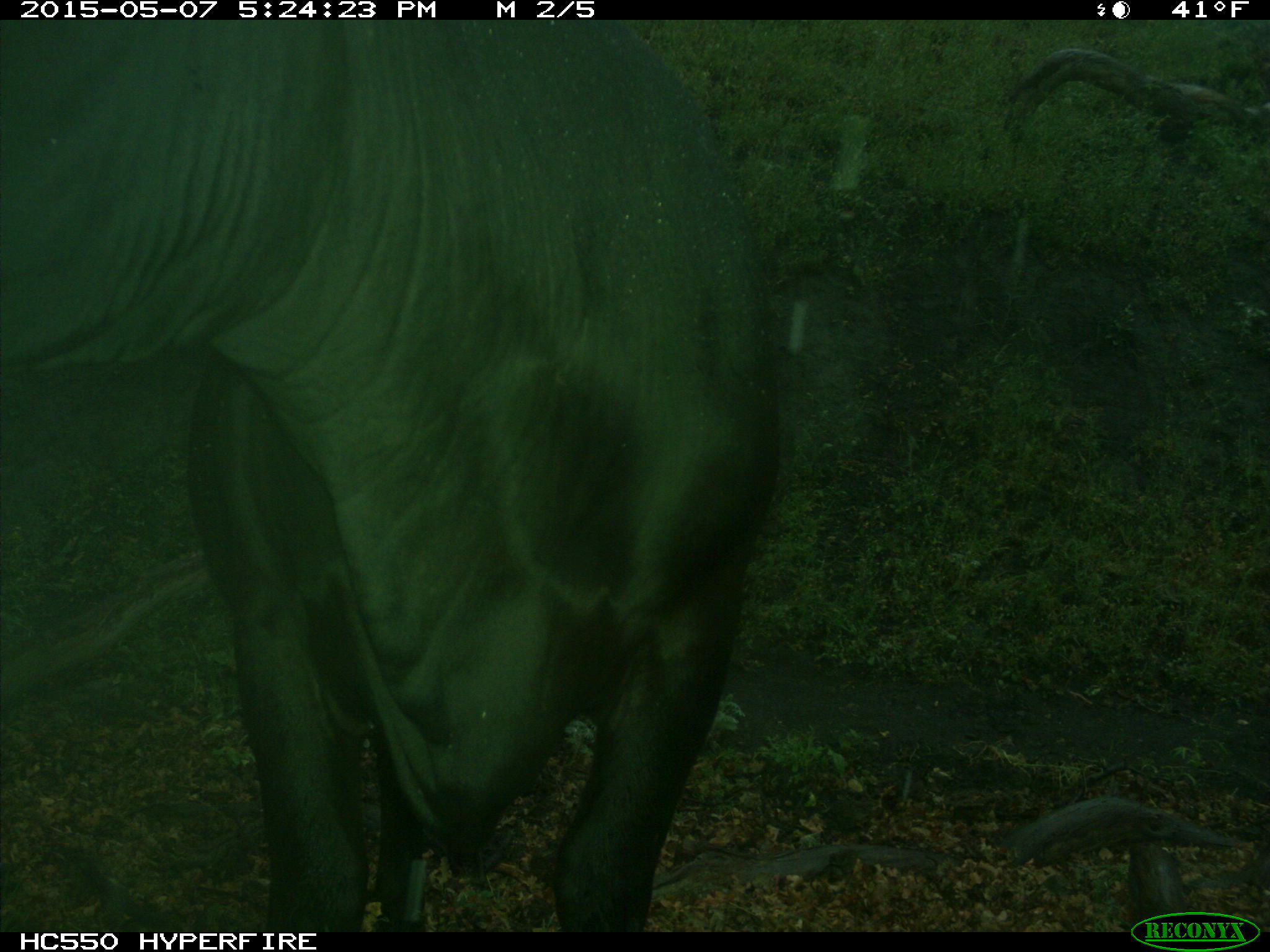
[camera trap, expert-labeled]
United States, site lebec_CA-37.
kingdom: Animalia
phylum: Chordata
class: Mammalia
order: Artiodactyla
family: Bovidae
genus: Bos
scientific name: Bos taurus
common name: domestic cow